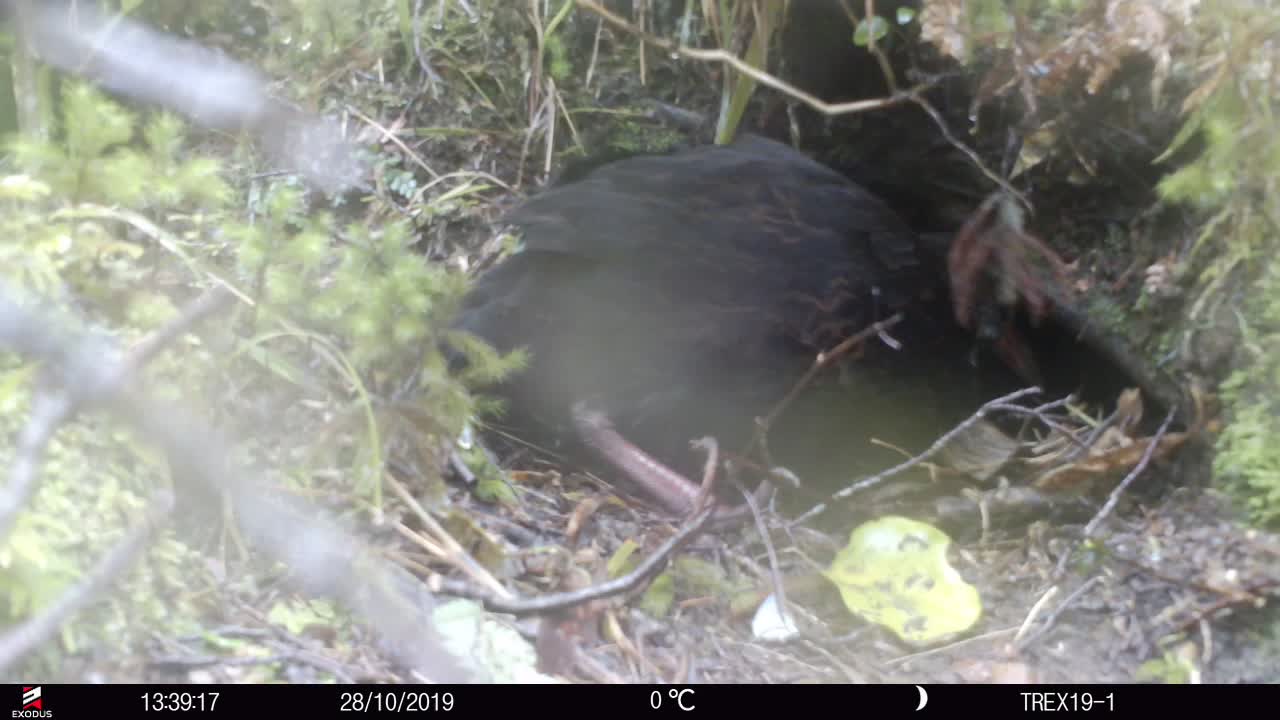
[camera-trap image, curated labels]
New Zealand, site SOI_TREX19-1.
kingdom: Animalia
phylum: Chordata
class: Aves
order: Gruiformes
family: Rallidae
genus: Gallirallus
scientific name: Gallirallus australis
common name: weka